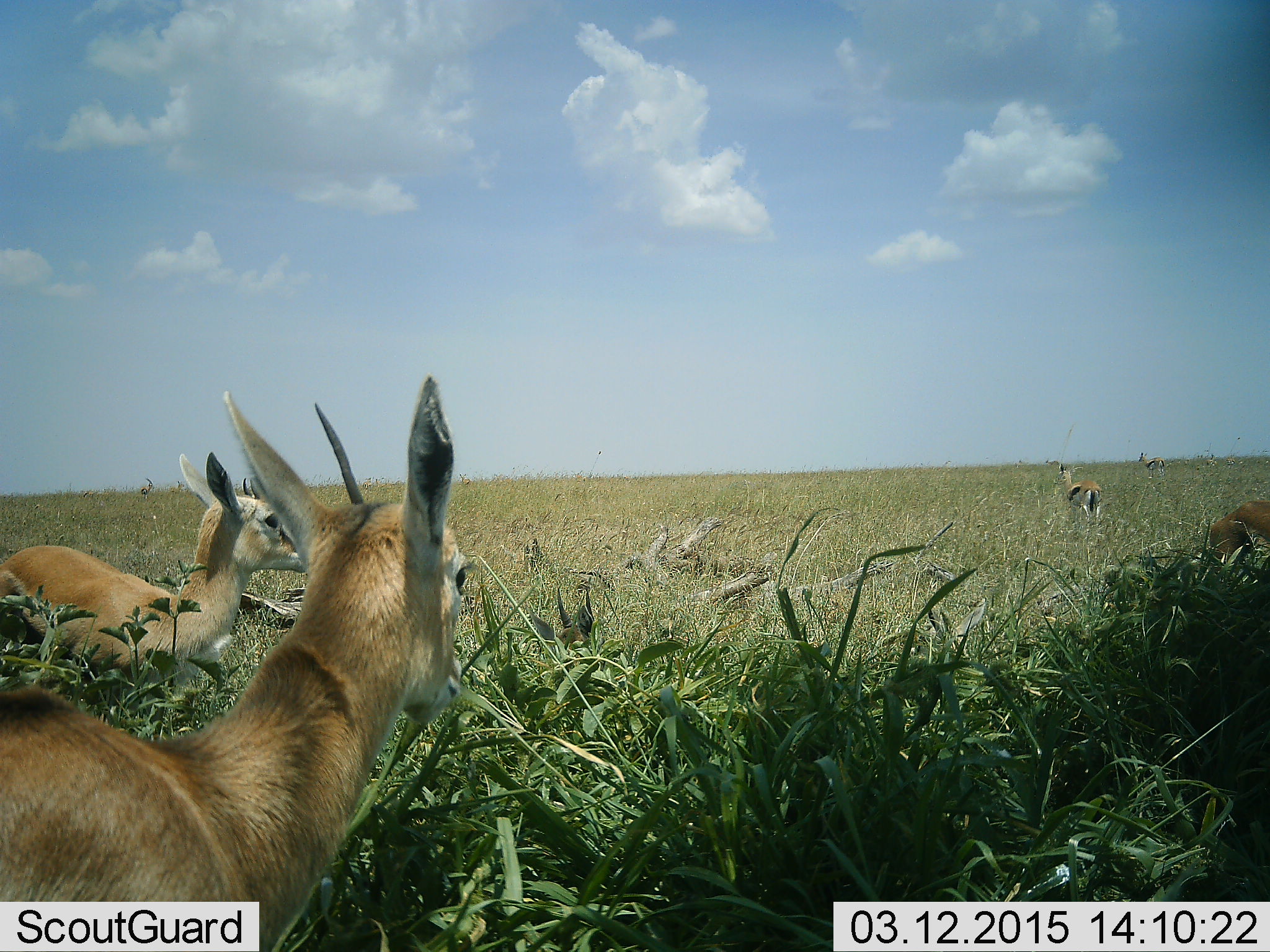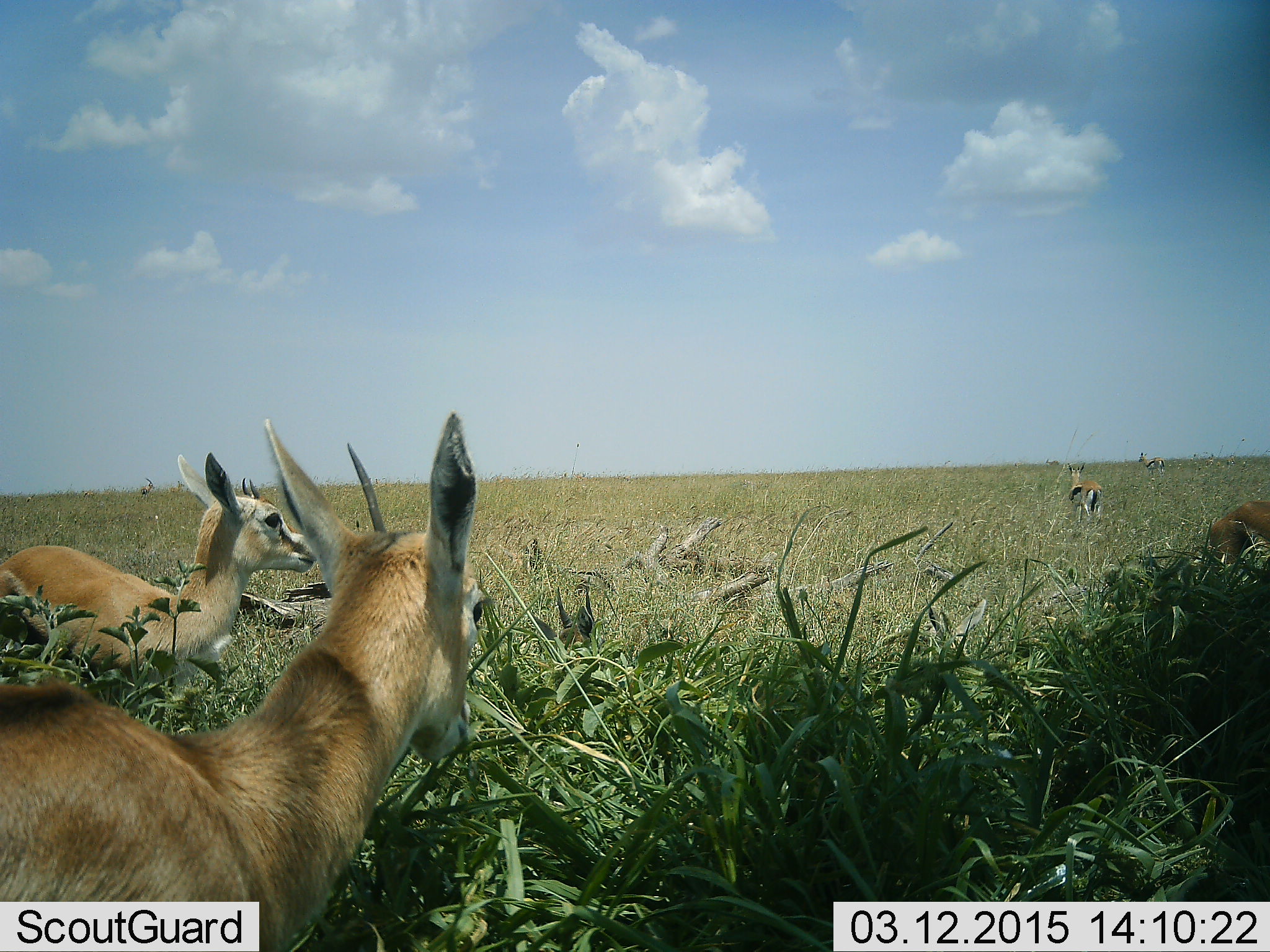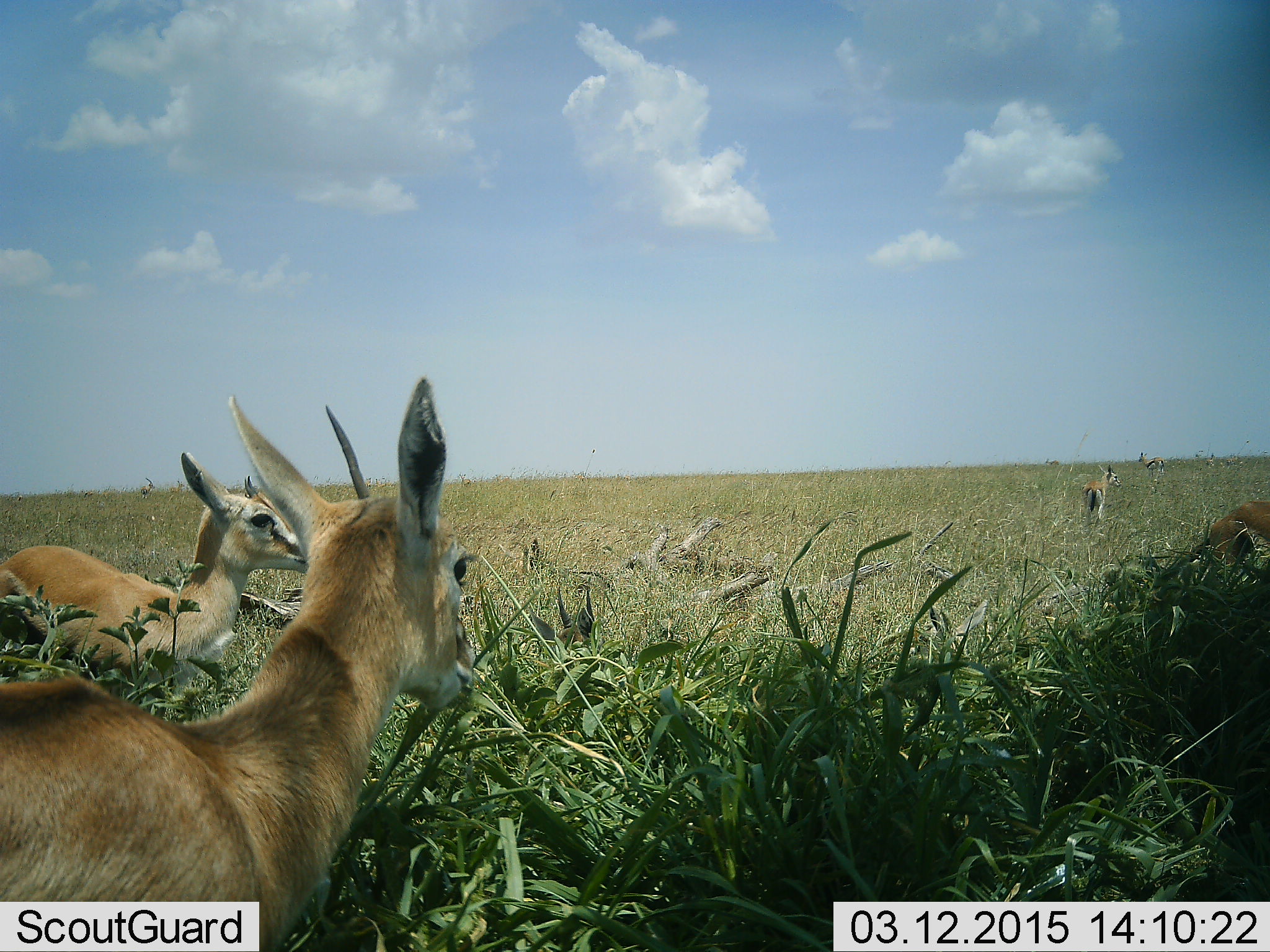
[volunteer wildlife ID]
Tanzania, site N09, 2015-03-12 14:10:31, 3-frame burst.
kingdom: Animalia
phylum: Chordata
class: Mammalia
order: Artiodactyla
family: Bovidae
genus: Eudorcas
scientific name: Eudorcas thomsonii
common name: thomson's gazelle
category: gazellethomsons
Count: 4.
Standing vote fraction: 91%.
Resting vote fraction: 36%.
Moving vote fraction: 0%.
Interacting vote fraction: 0%.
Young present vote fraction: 18%.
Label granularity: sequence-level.